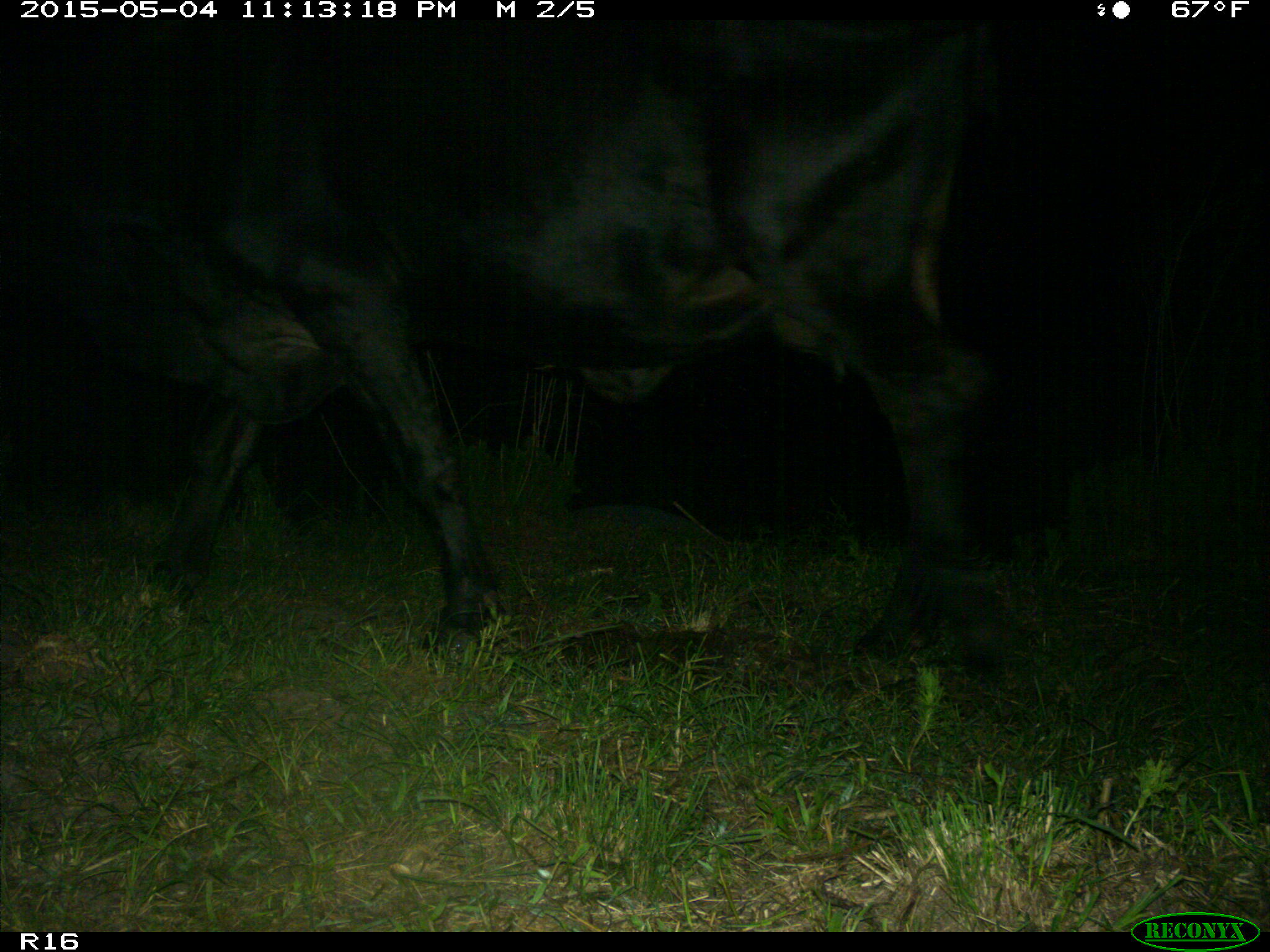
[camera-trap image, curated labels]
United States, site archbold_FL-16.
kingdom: Animalia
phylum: Chordata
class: Mammalia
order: Artiodactyla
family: Bovidae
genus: Bos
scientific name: Bos taurus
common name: domestic cow